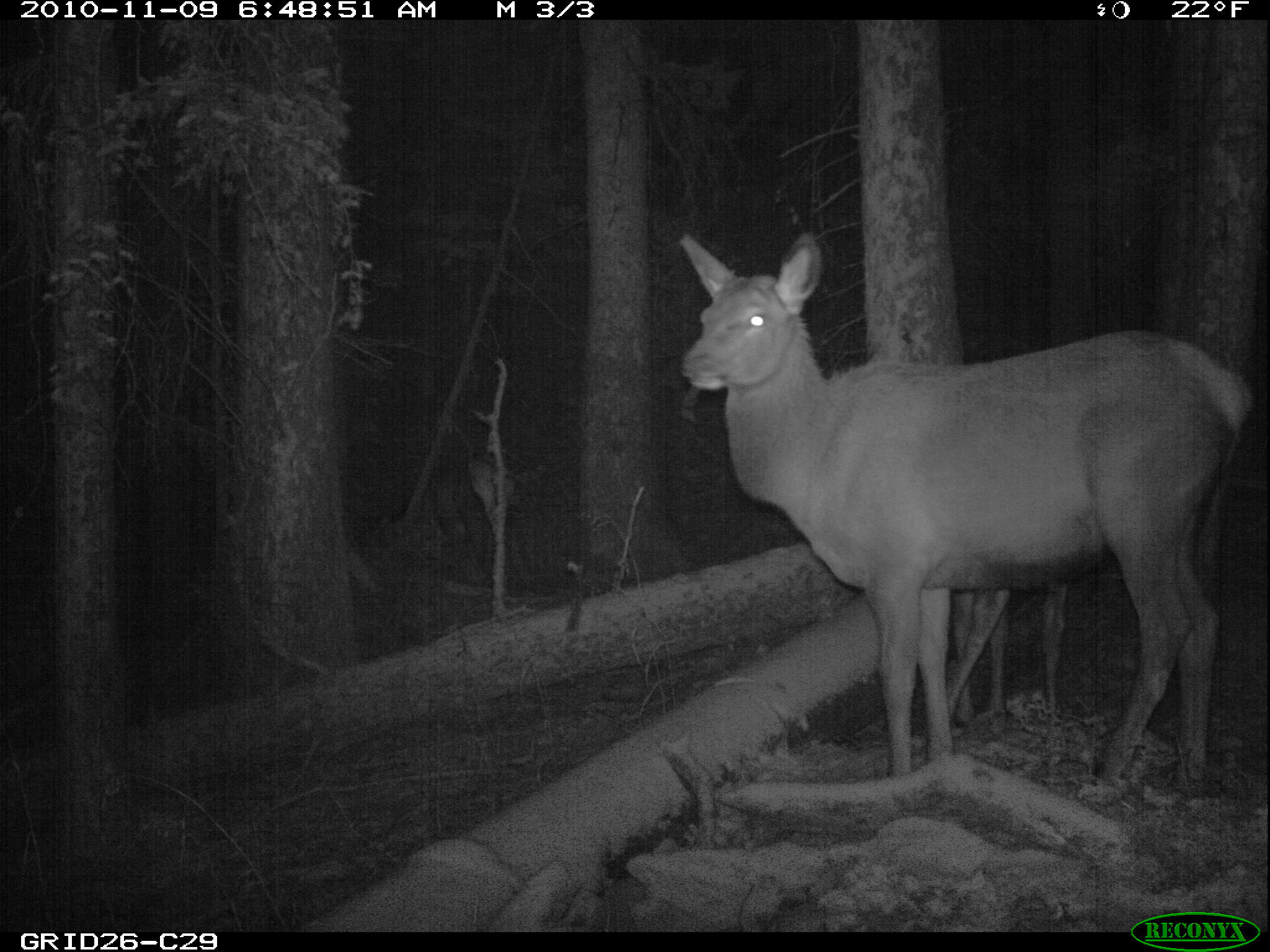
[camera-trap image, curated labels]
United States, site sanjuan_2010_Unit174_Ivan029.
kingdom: Animalia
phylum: Chordata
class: Mammalia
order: Artiodactyla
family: Cervidae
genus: Cervus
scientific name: Cervus elaphus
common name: red deer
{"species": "Cervus elaphus (red deer)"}